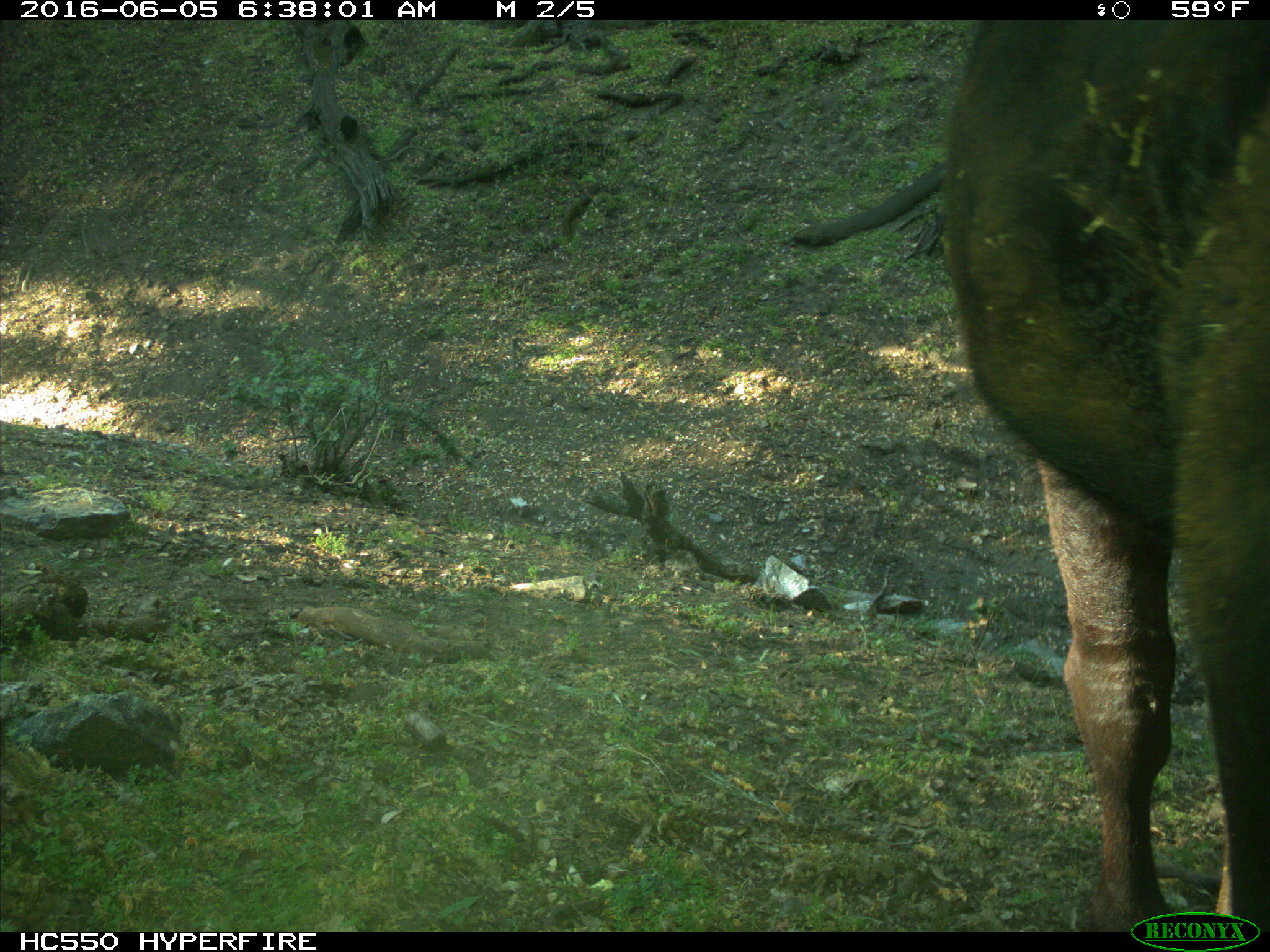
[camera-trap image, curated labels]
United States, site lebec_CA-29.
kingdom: Animalia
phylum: Chordata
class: Mammalia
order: Artiodactyla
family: Bovidae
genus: Bos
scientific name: Bos taurus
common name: domestic cow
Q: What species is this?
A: Bos taurus (domestic cow).